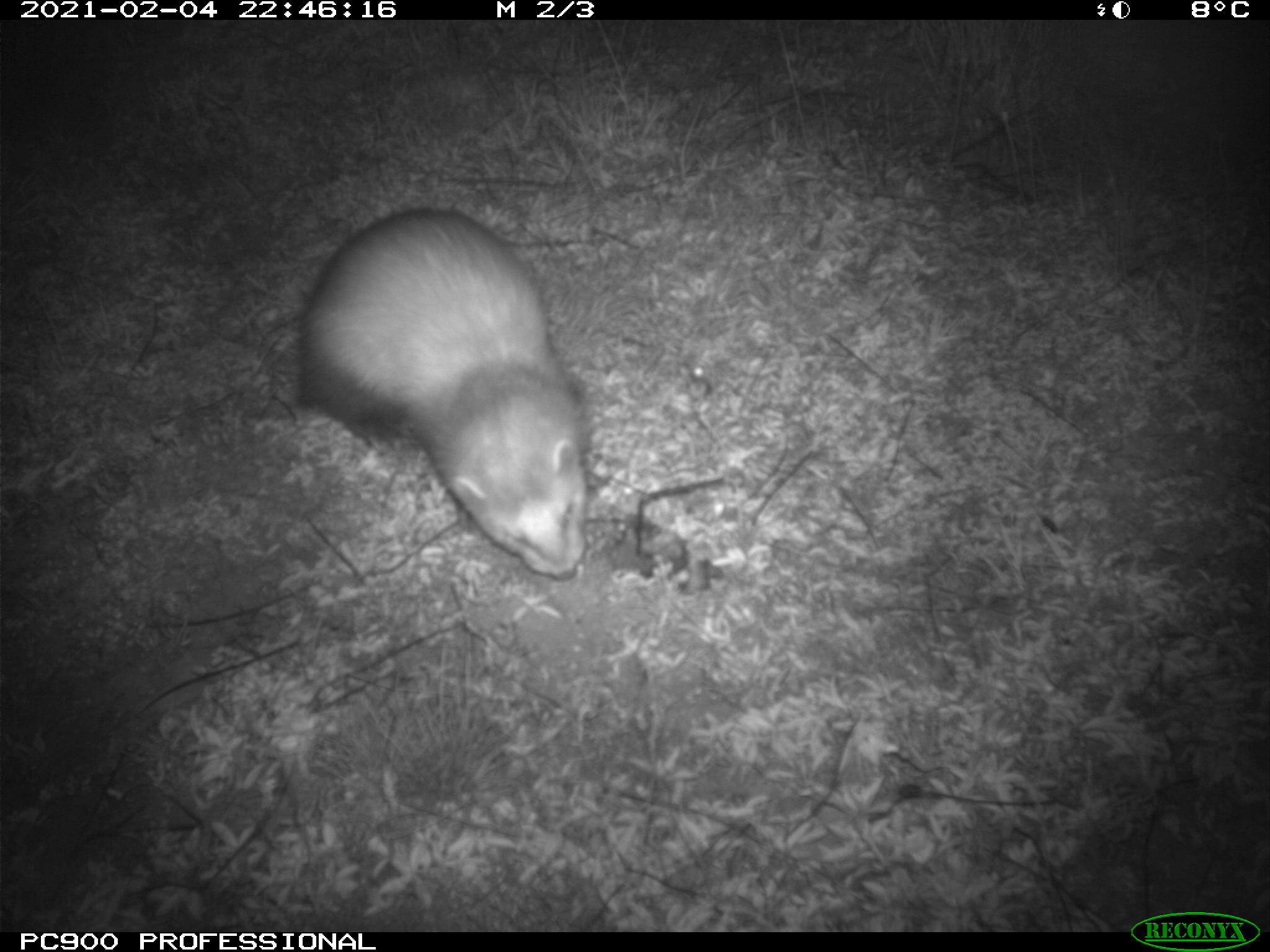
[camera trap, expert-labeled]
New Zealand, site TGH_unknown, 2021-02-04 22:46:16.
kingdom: Animalia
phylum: Chordata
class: Mammalia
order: Carnivora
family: Mustelidae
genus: Mustela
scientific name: Mustela furo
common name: ferret